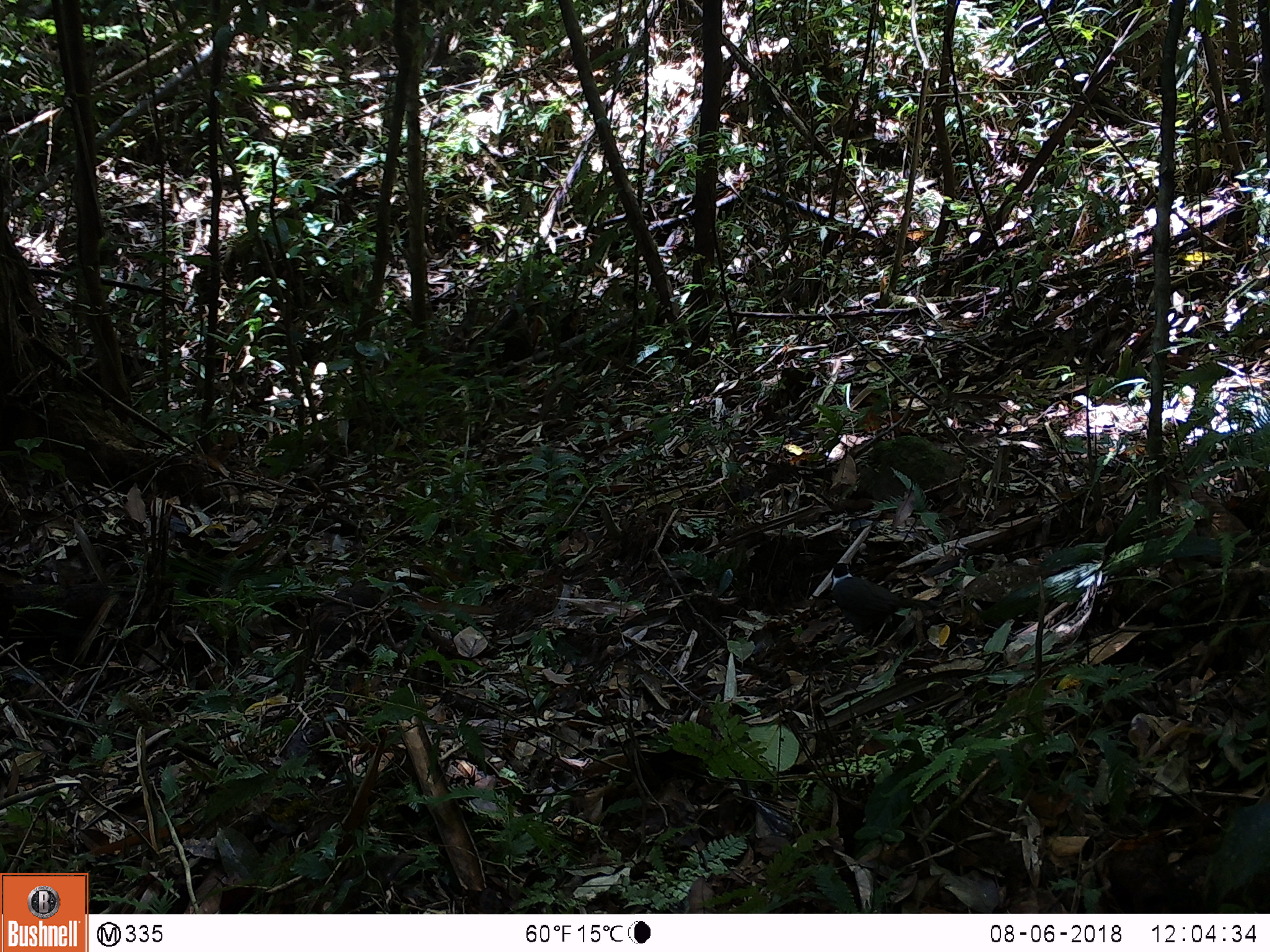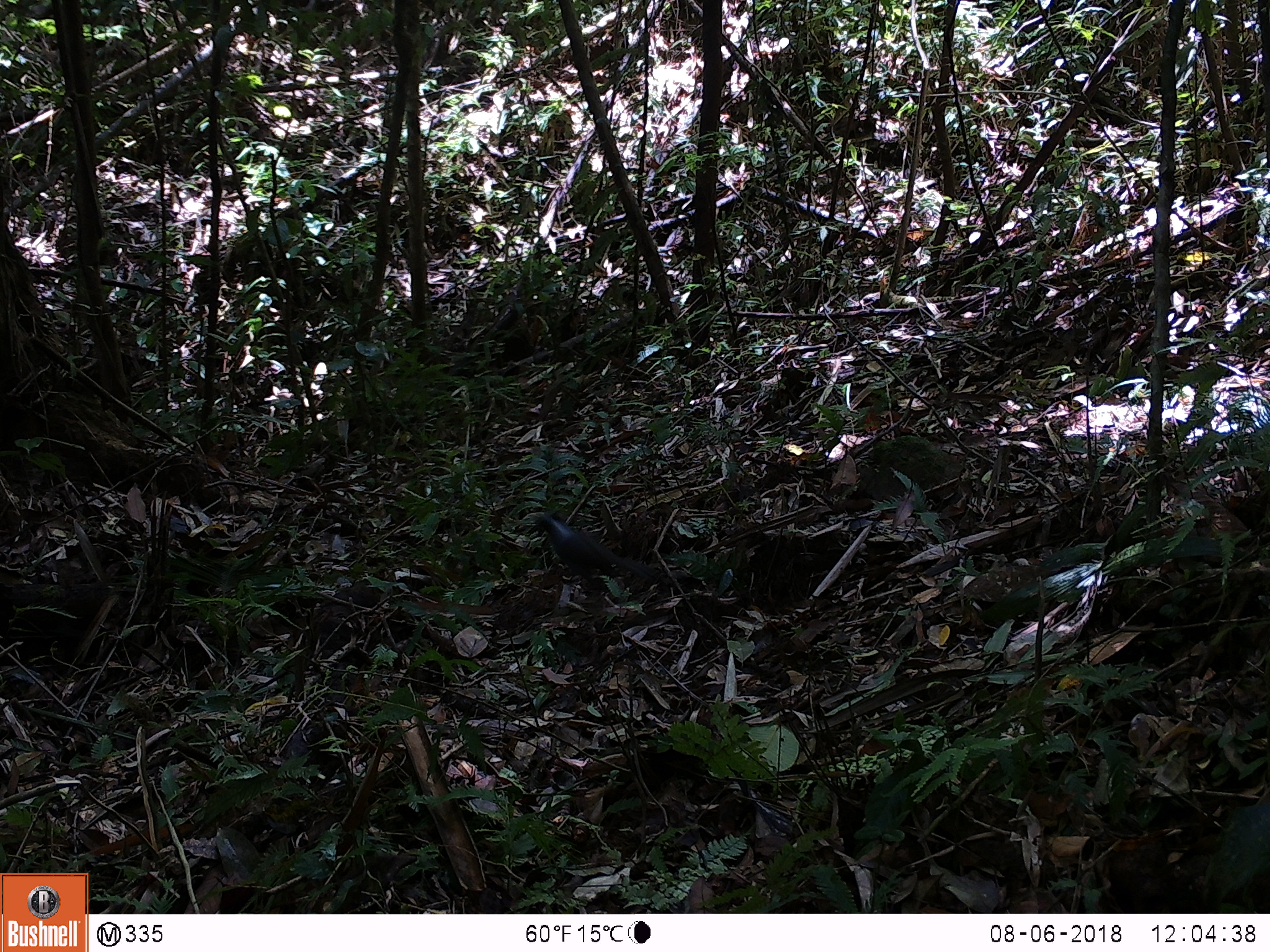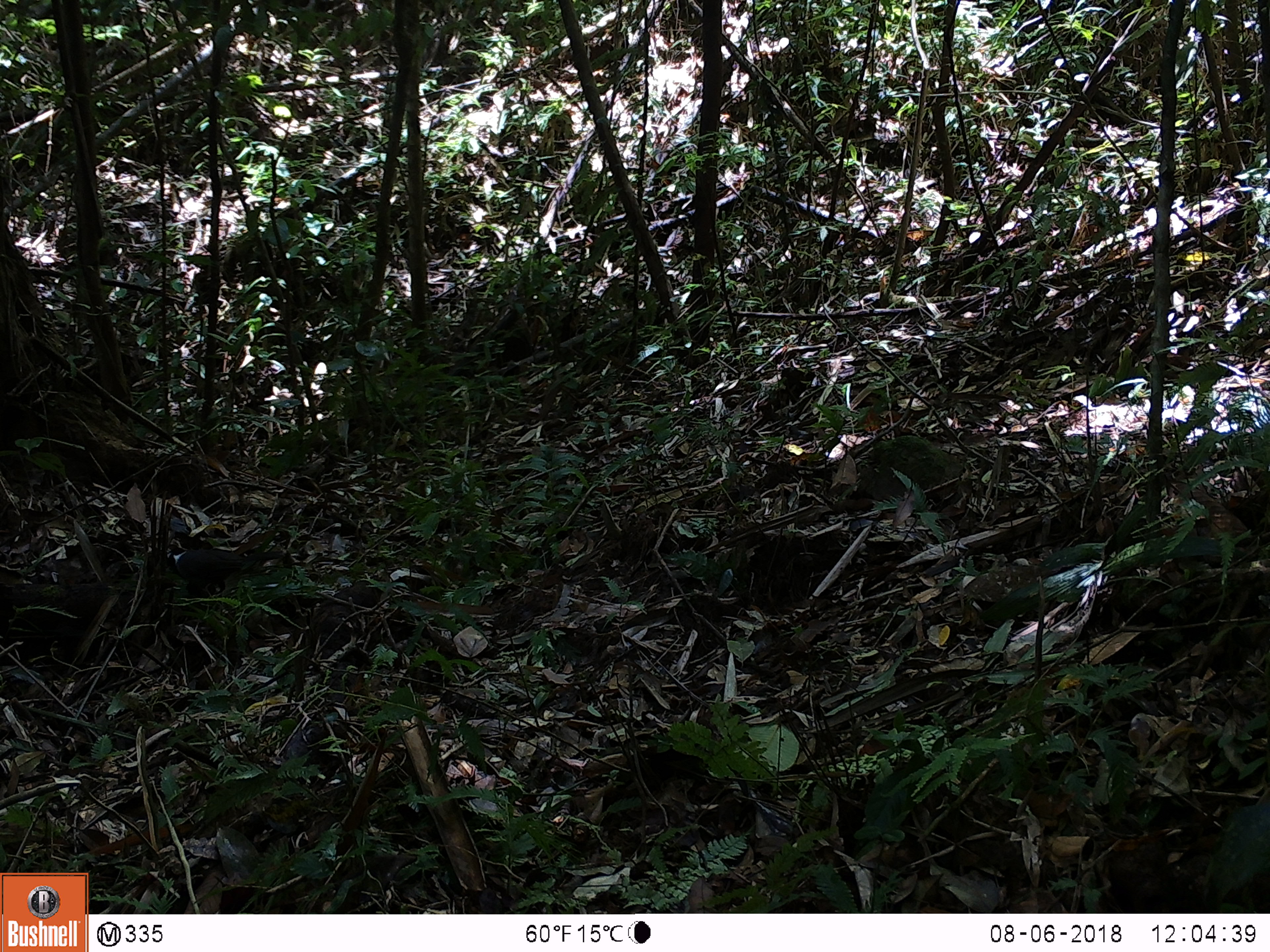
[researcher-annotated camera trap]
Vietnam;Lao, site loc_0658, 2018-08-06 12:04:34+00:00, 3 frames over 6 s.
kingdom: Animalia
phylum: Chordata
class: Aves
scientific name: Aves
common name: bird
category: unidentified bird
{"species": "unidentified bird (bird) (Aves)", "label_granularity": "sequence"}